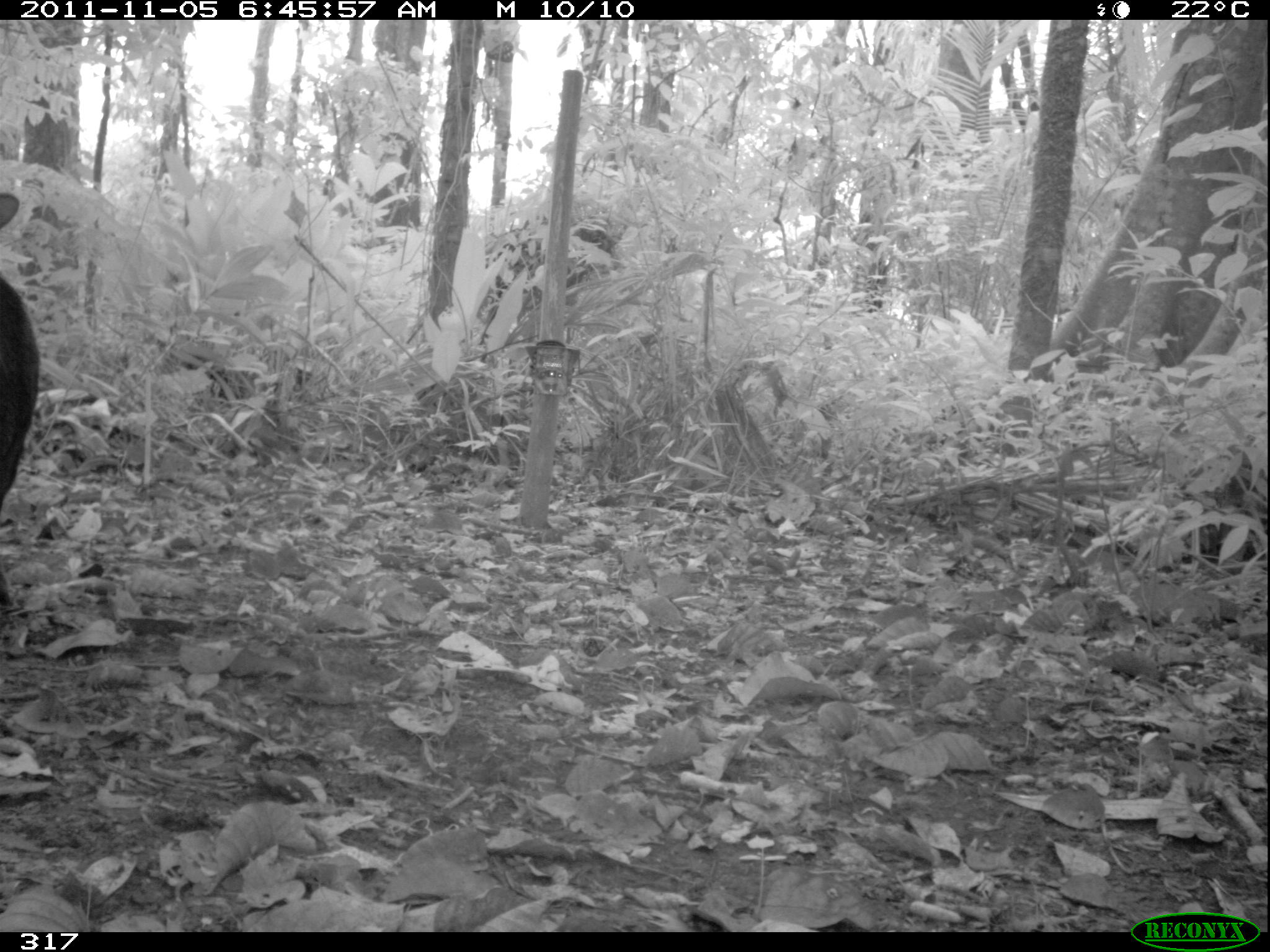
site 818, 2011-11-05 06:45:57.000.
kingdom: Animalia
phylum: Chordata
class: Mammalia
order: Artiodactyla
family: Tayassuidae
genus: Tayassu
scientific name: Tayassu pecari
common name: white-lipped peccary